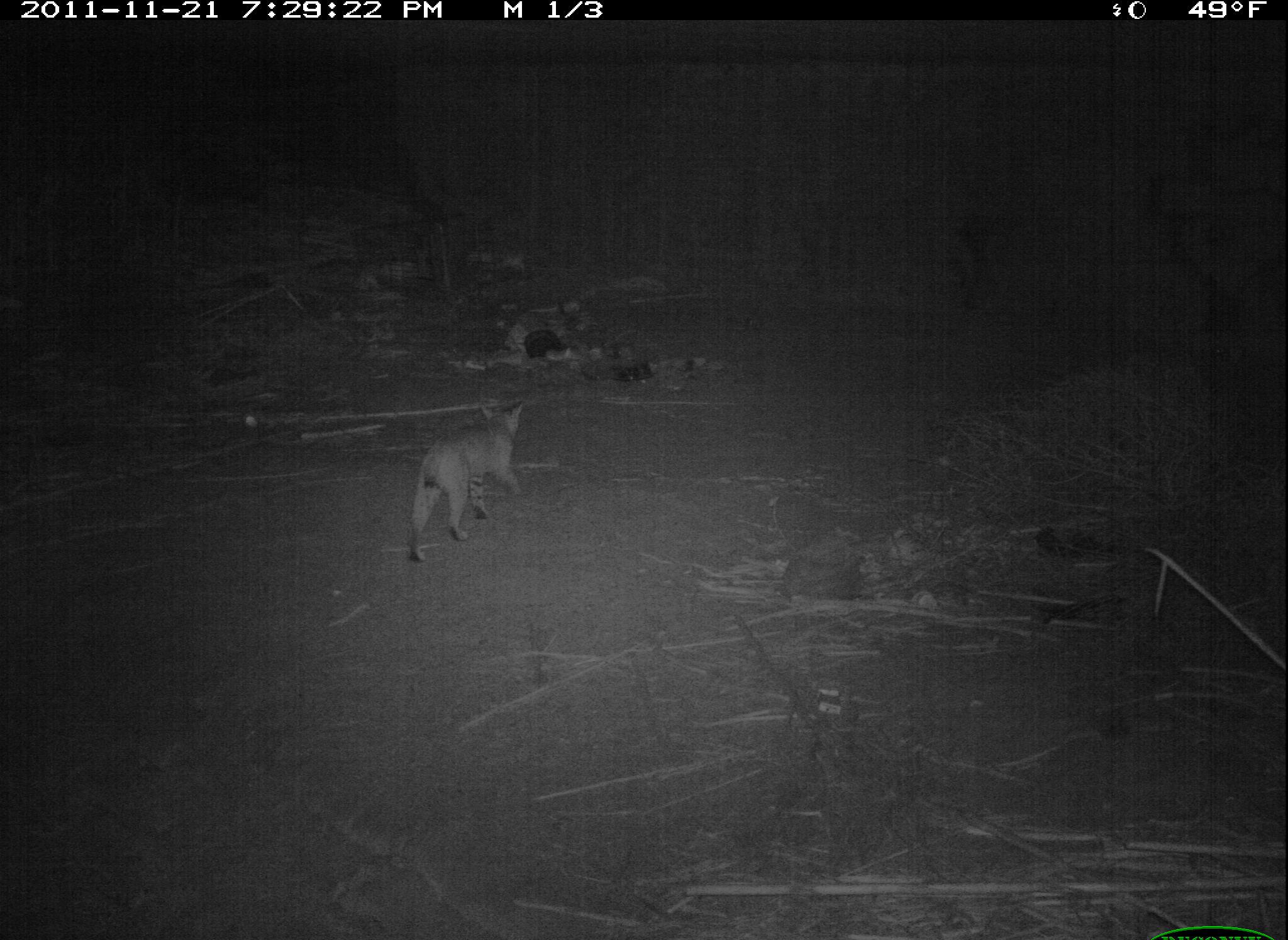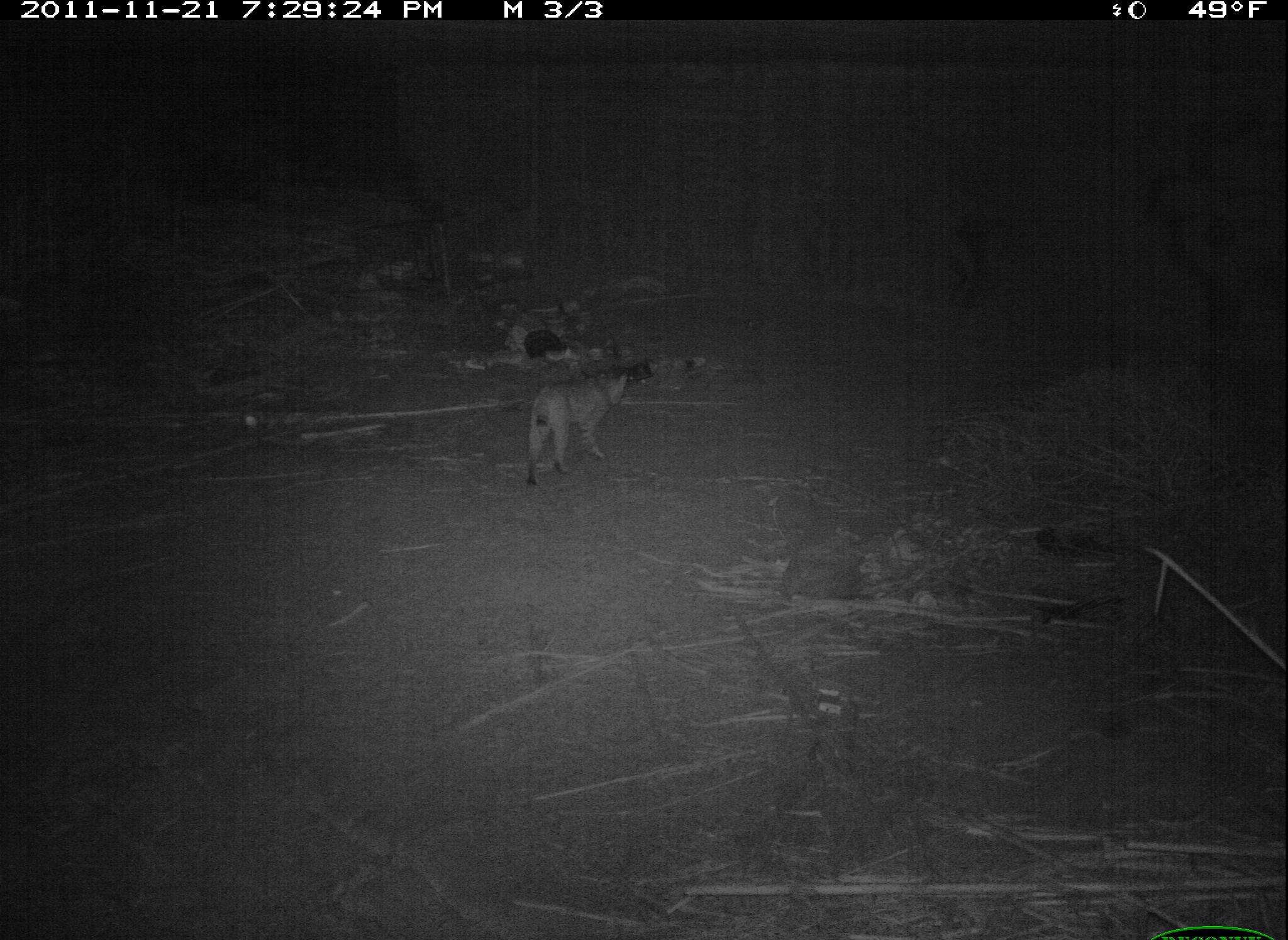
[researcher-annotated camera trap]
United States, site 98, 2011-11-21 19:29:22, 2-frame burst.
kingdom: Animalia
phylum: Chordata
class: Mammalia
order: Carnivora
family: Felidae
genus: Lynx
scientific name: Lynx rufus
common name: bobcat